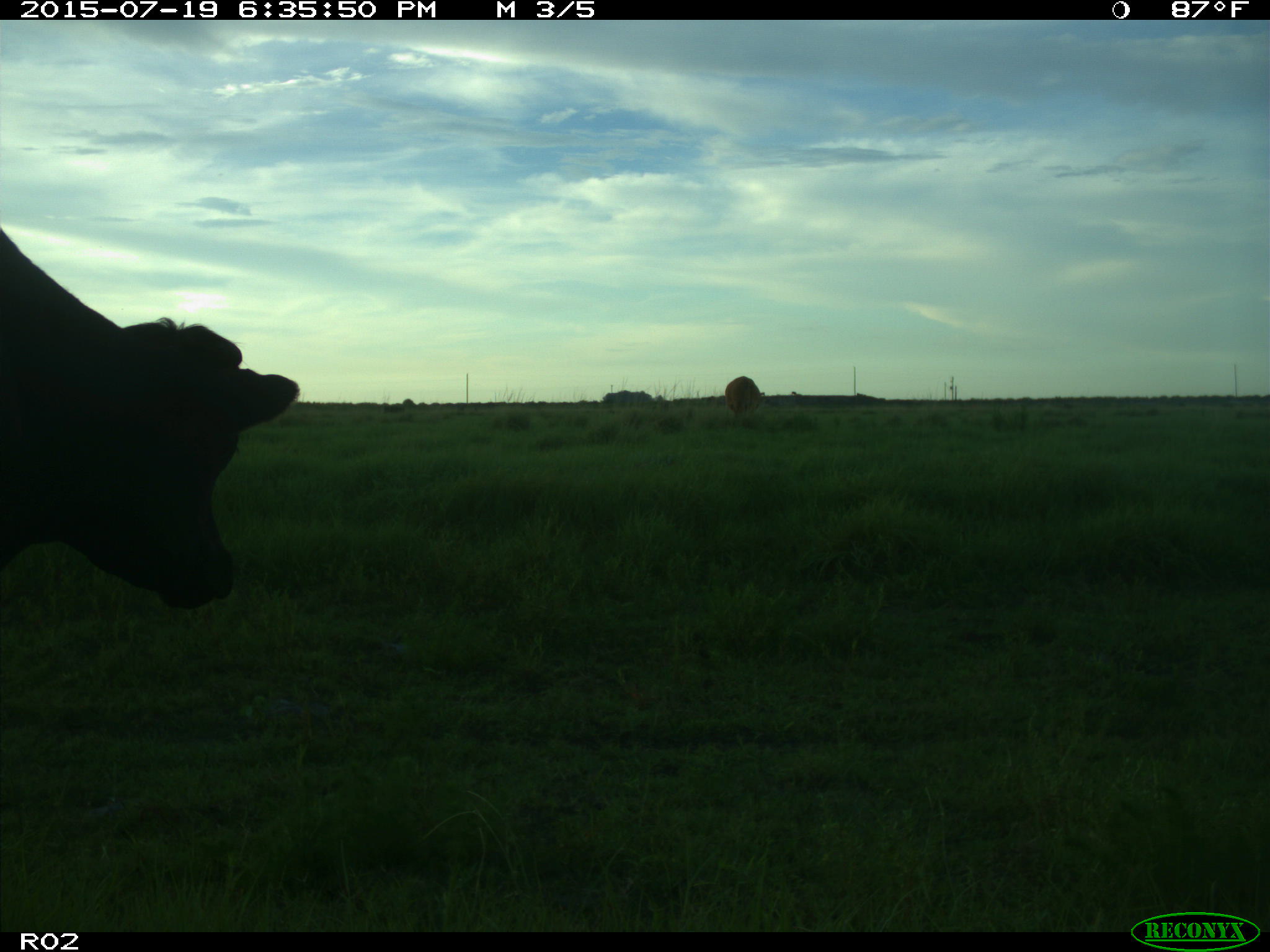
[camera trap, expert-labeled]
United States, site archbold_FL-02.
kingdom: Animalia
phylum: Chordata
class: Mammalia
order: Artiodactyla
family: Bovidae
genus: Bos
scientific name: Bos taurus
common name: domestic cow